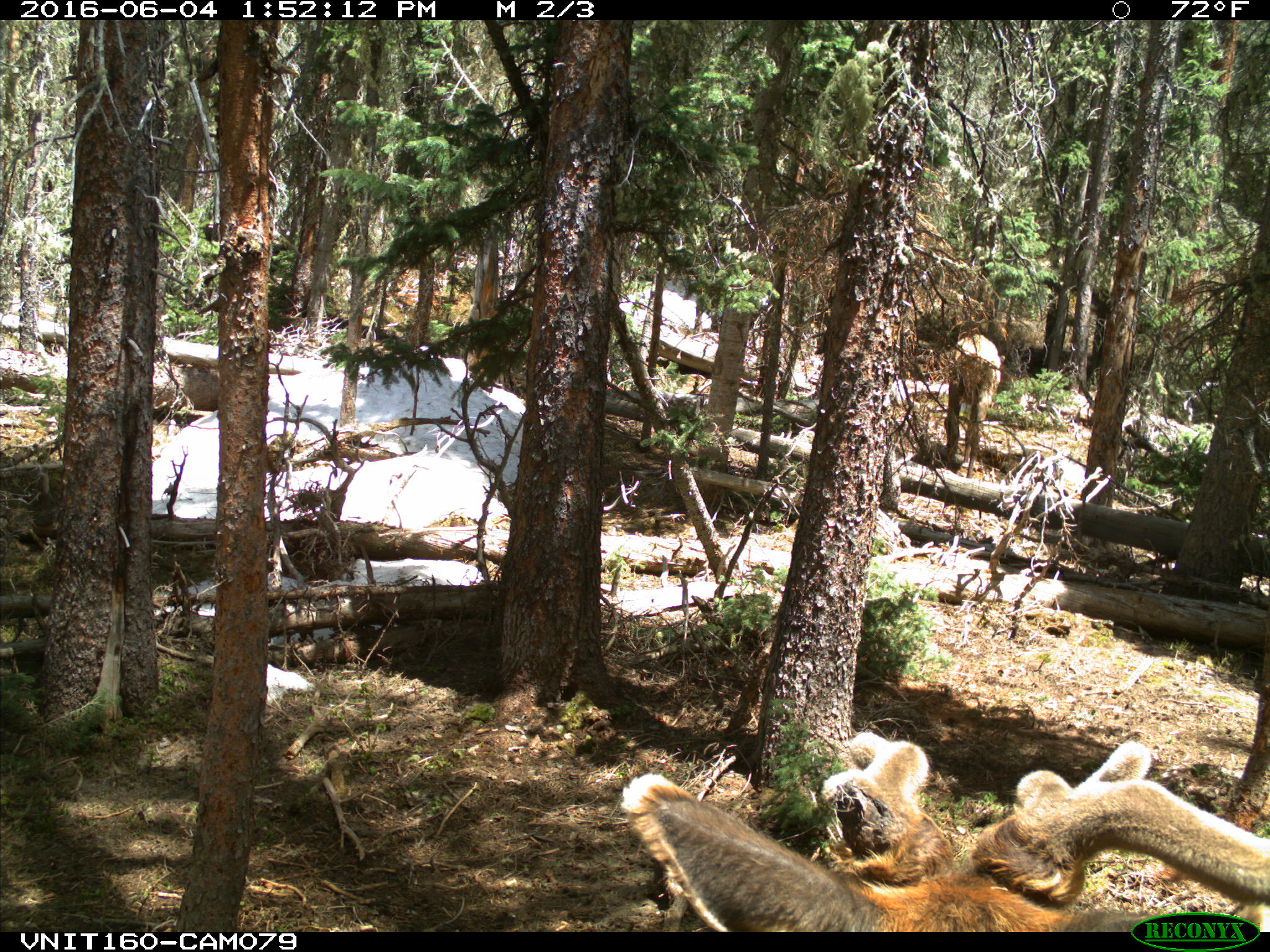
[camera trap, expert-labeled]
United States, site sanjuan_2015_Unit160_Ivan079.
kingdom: Animalia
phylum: Chordata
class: Mammalia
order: Artiodactyla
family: Cervidae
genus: Cervus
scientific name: Cervus elaphus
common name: red deer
Cervus elaphus (red deer).